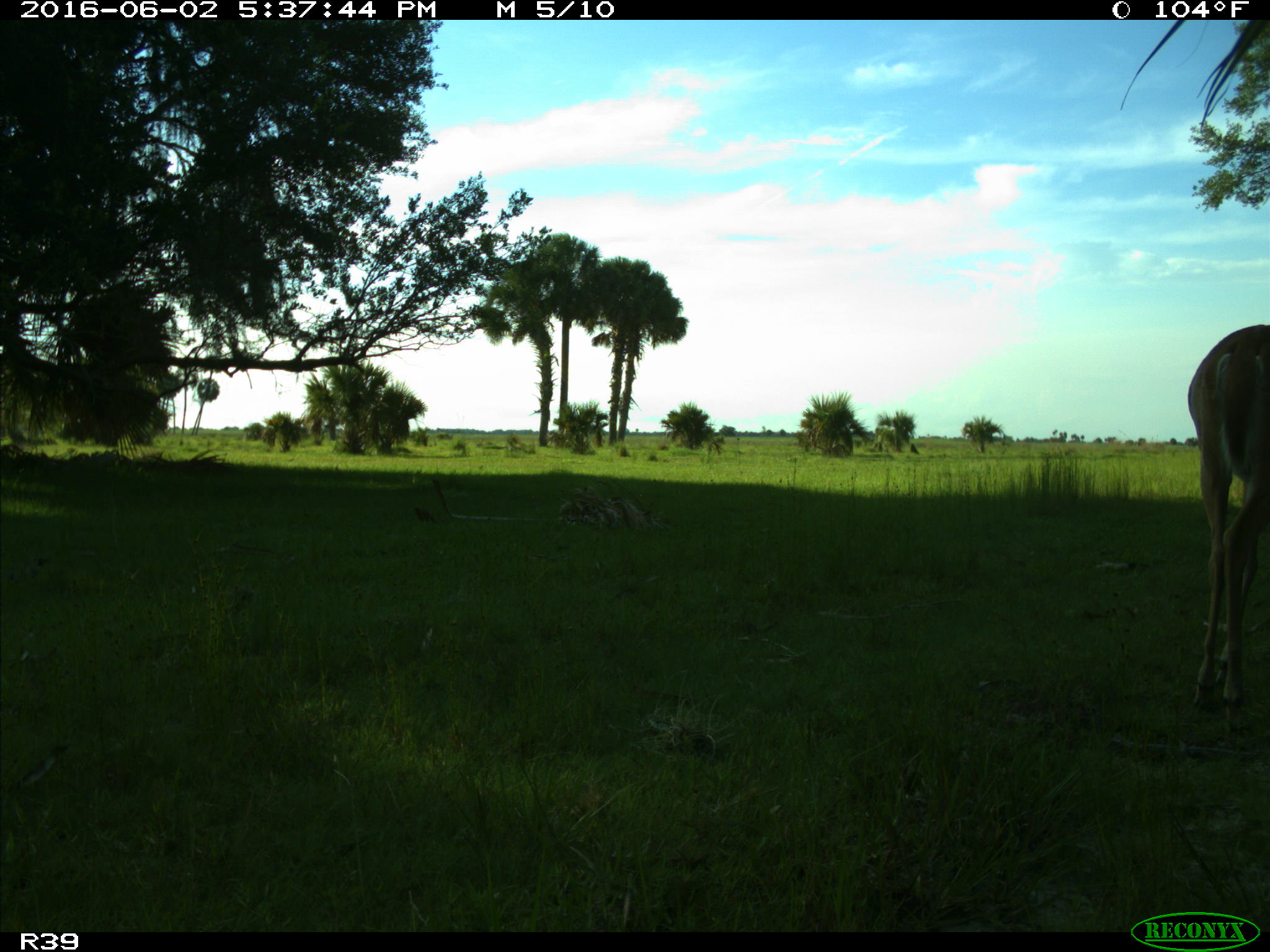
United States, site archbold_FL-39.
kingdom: Animalia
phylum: Chordata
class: Mammalia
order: Artiodactyla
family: Cervidae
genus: Odocoileus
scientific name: Odocoileus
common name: deer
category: unidentified deer